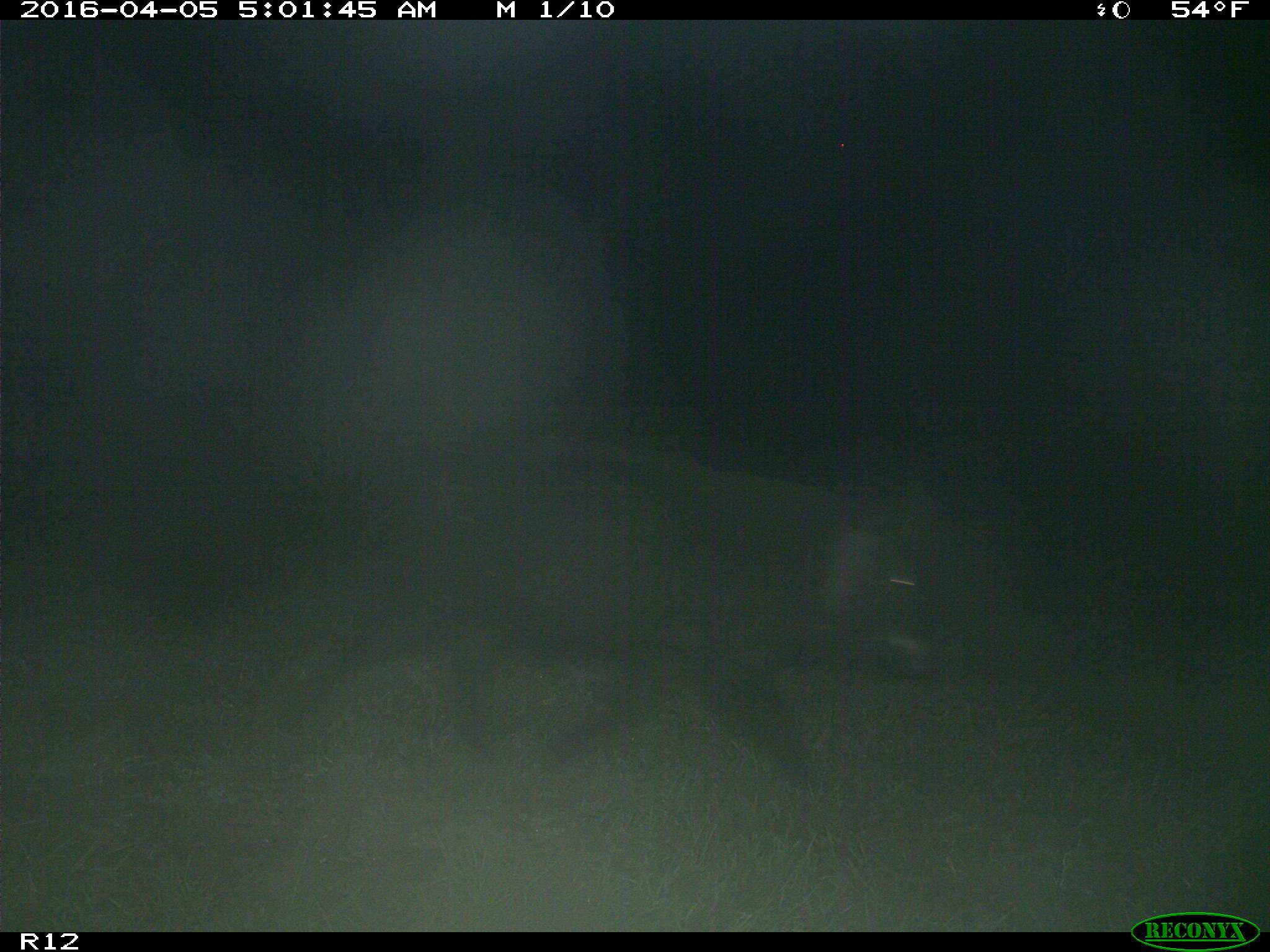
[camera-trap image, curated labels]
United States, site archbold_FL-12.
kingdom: Animalia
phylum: Chordata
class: Mammalia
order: Artiodactyla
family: Suidae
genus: Sus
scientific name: Sus scrofa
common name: wild boar